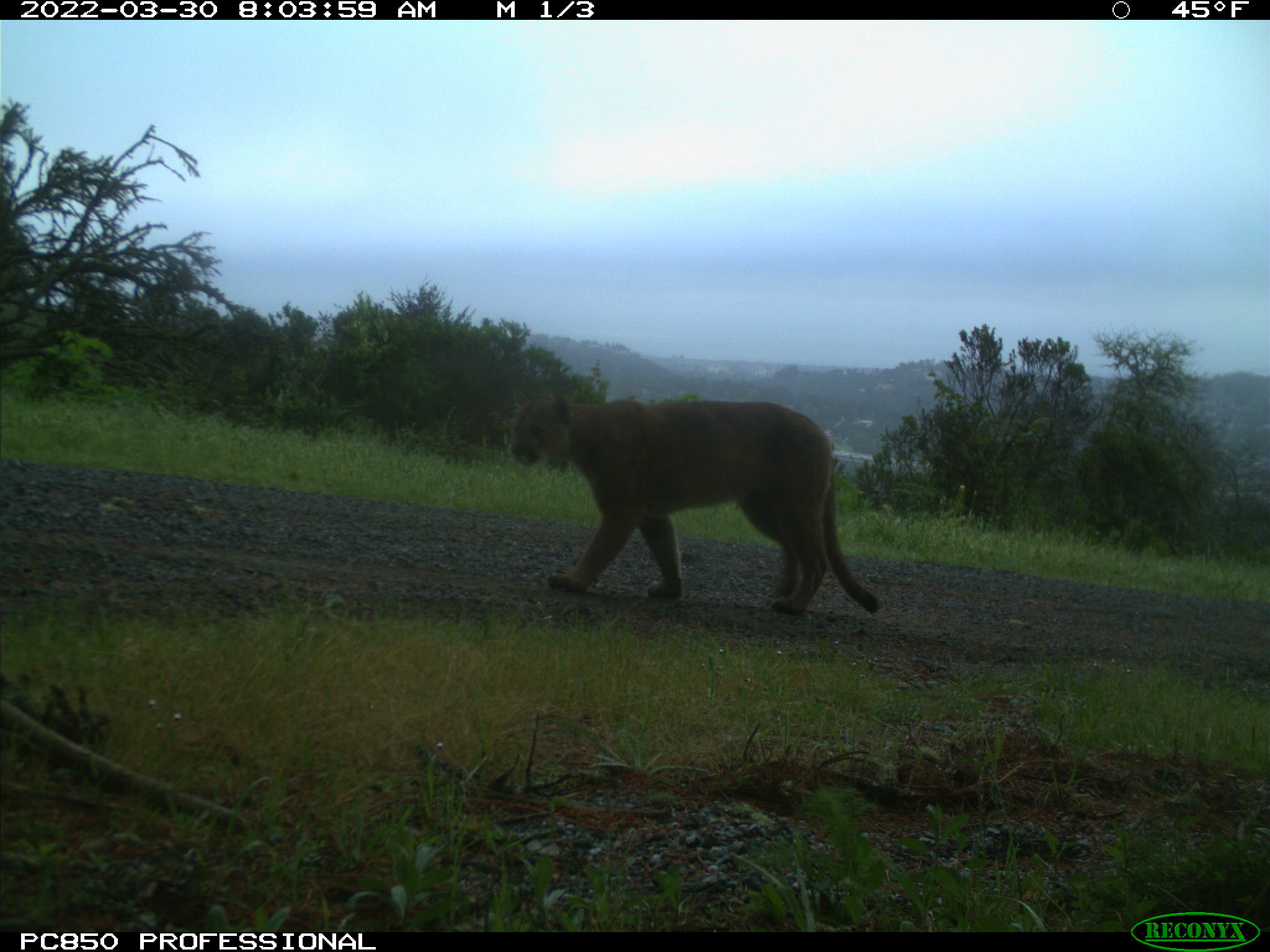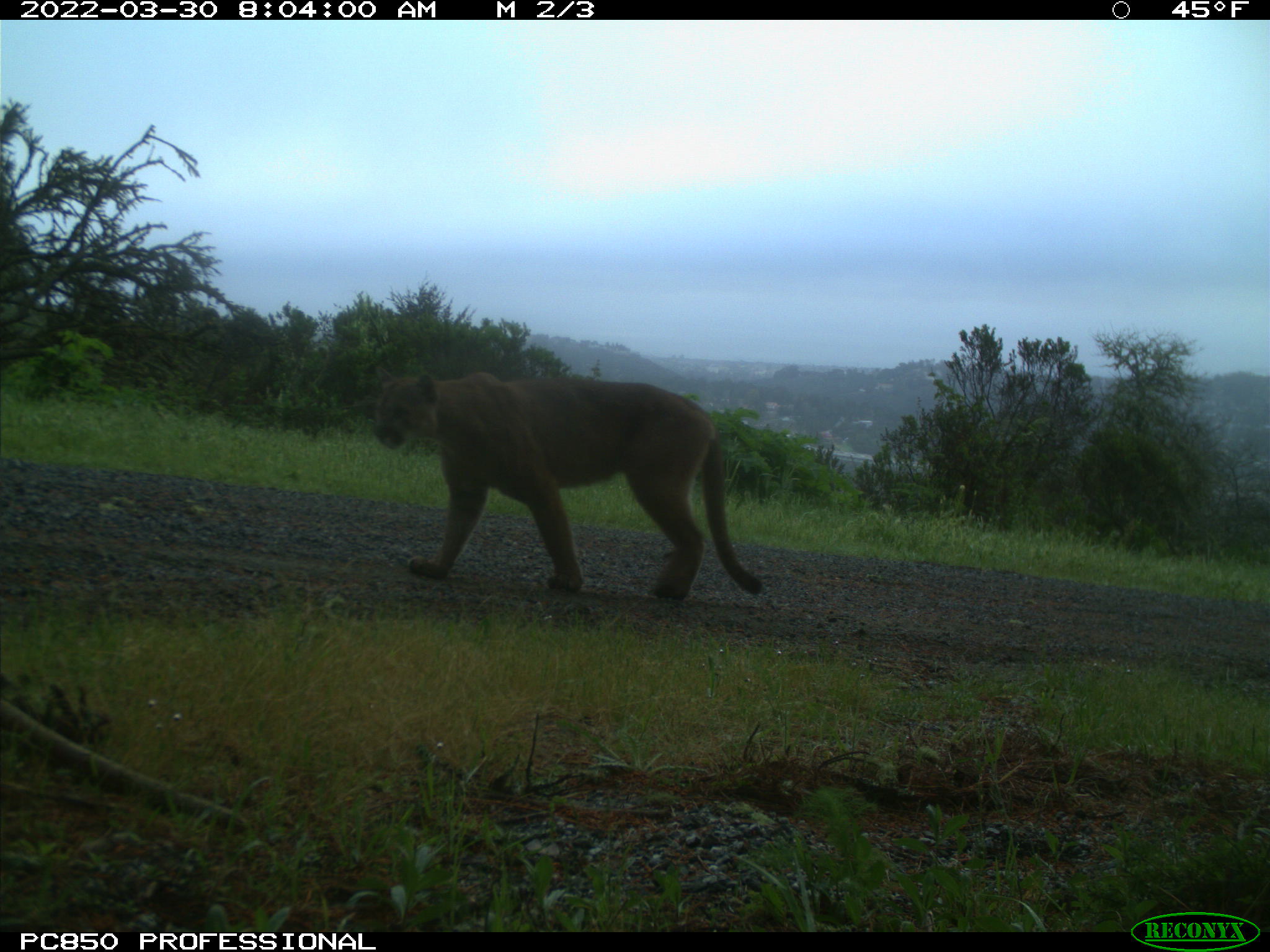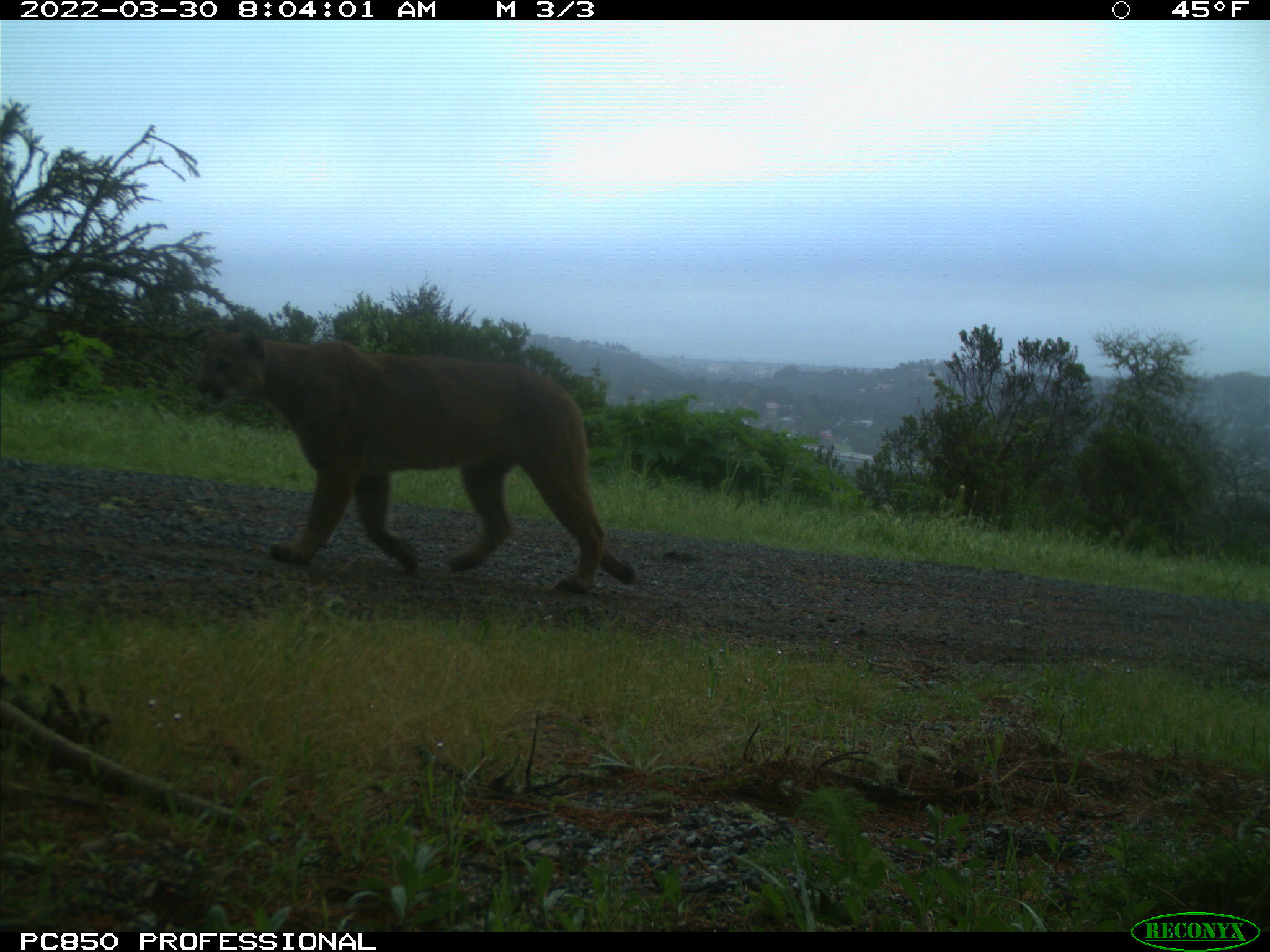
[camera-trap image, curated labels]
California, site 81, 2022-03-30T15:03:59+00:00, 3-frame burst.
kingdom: Animalia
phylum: Chordata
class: Mammalia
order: Carnivora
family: Felidae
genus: Puma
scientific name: Puma concolor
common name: puma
Puma (Puma concolor).